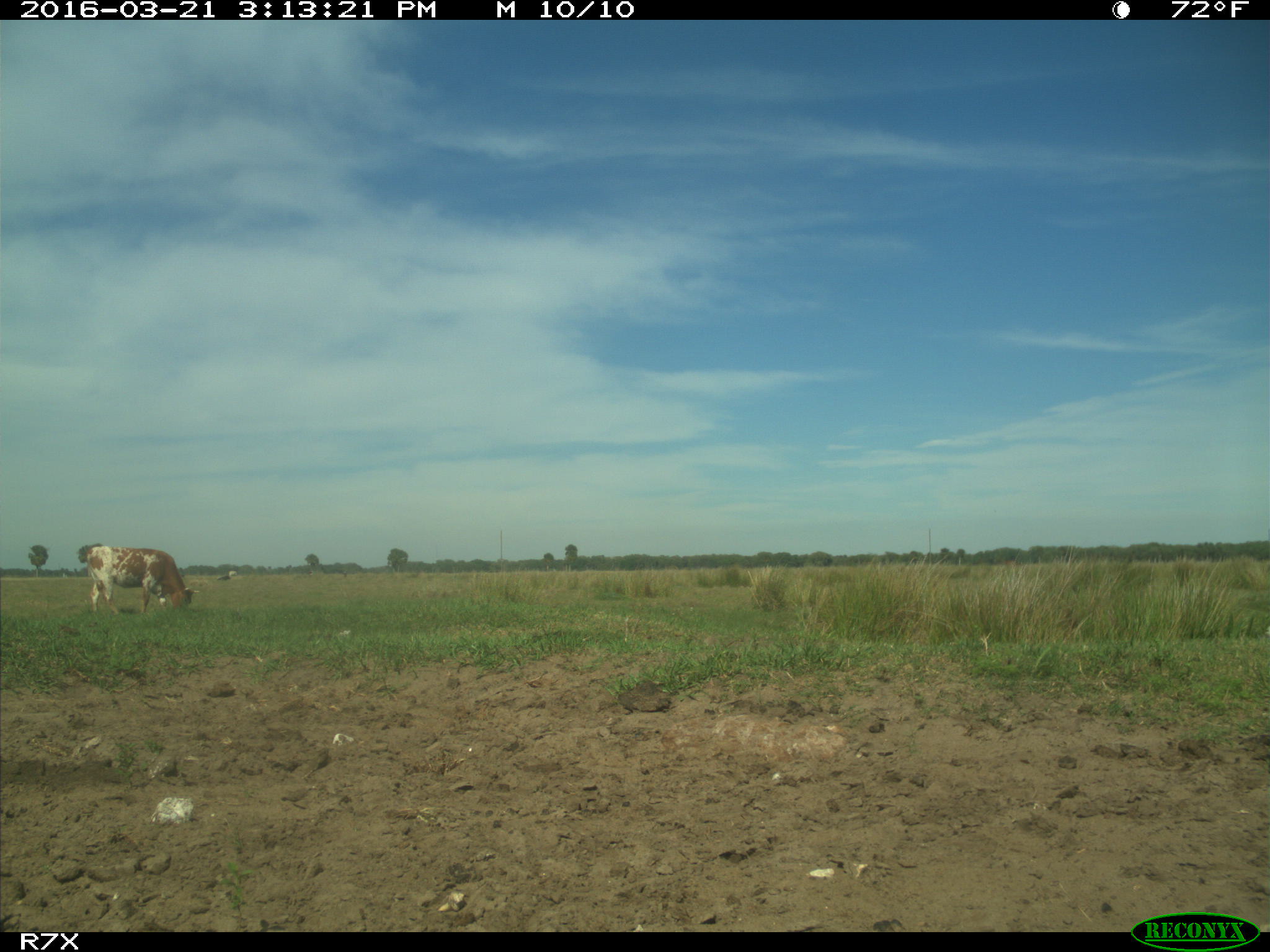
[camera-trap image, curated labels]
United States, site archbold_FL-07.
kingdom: Animalia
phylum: Chordata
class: Mammalia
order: Artiodactyla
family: Bovidae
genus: Bos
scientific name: Bos taurus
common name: domestic cow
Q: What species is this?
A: Bos taurus (domestic cow).